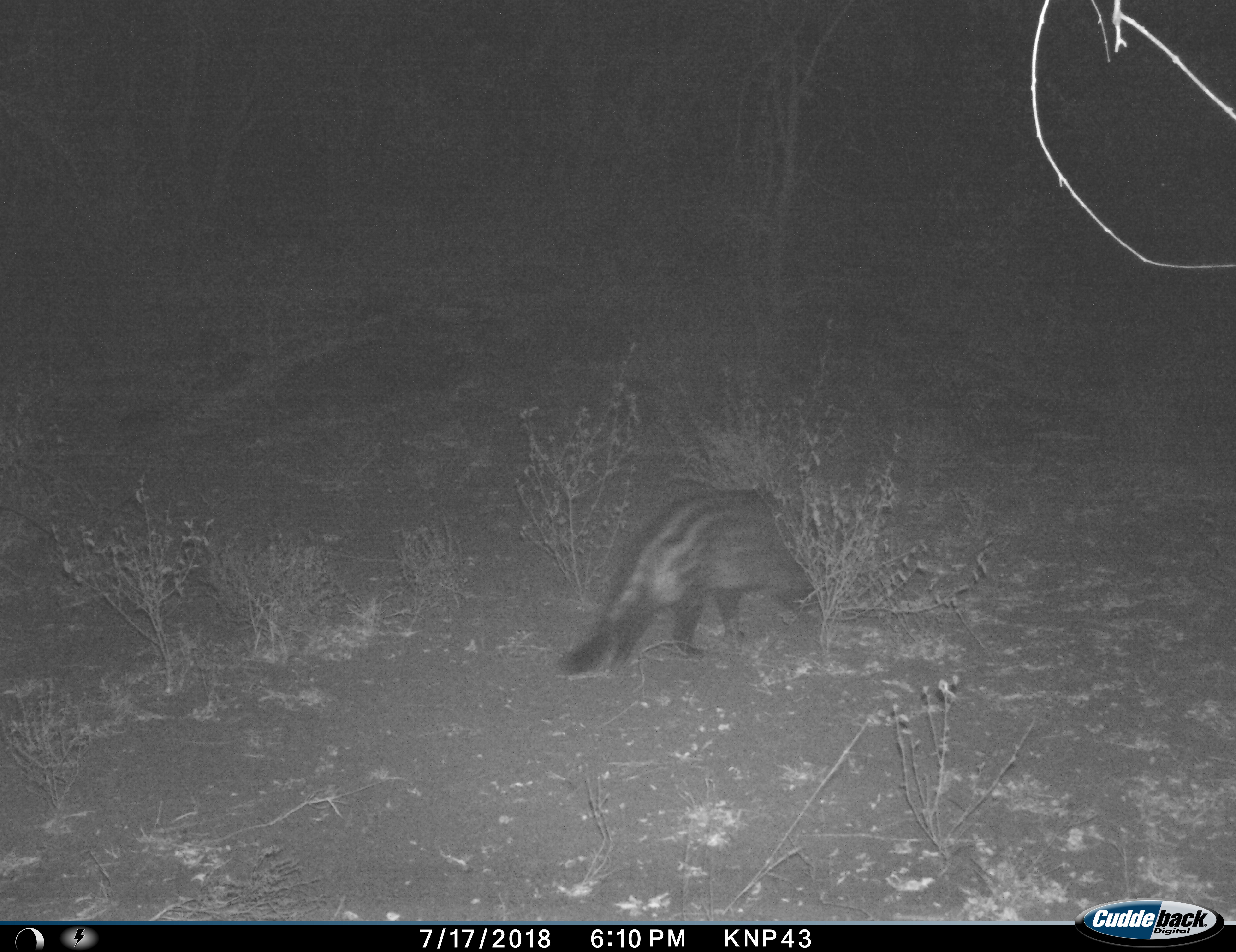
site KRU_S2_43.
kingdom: Animalia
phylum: Chordata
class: Mammalia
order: Carnivora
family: Viverridae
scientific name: Viverridae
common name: civet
Civet (Viverridae), count 1. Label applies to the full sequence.